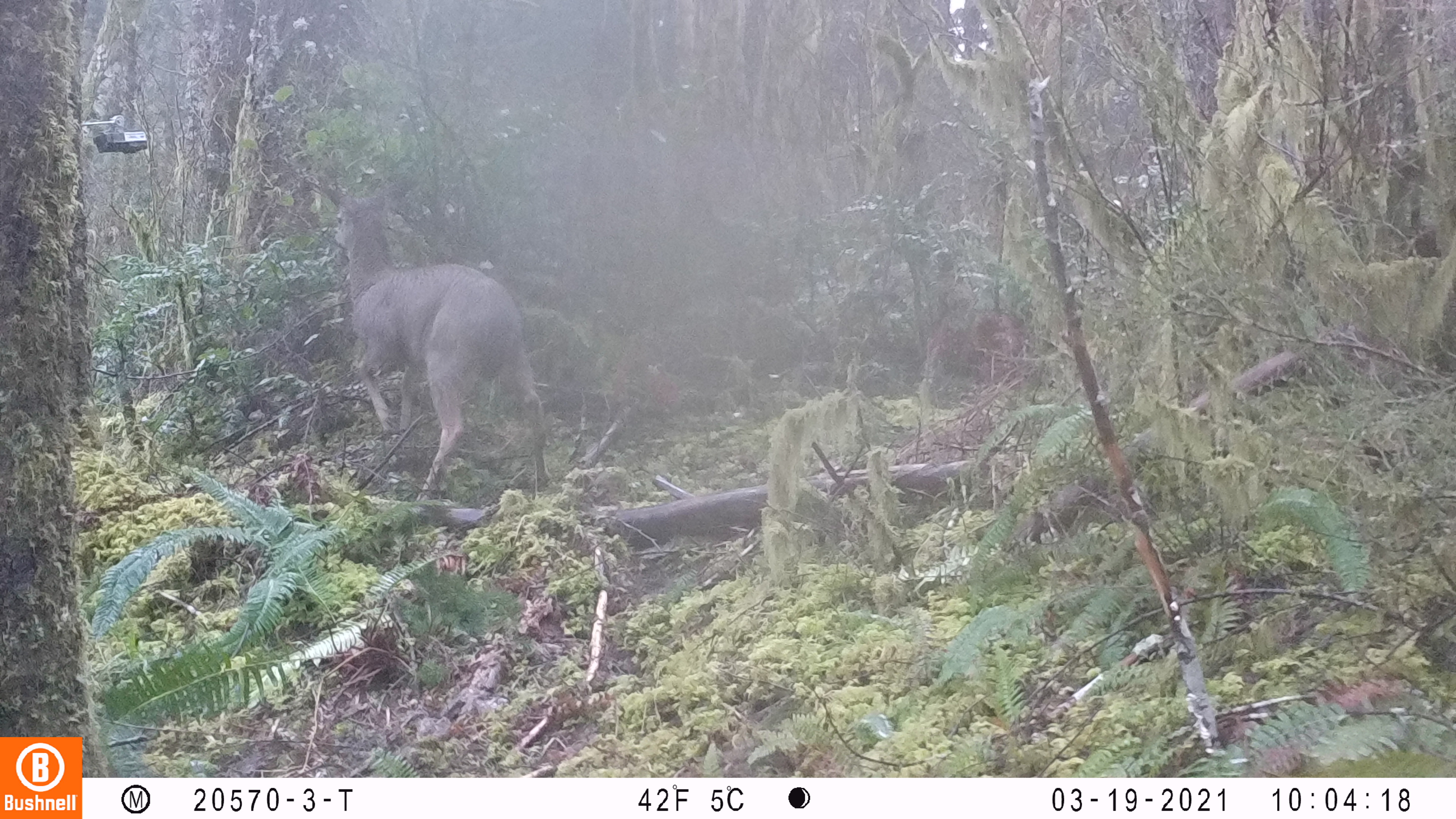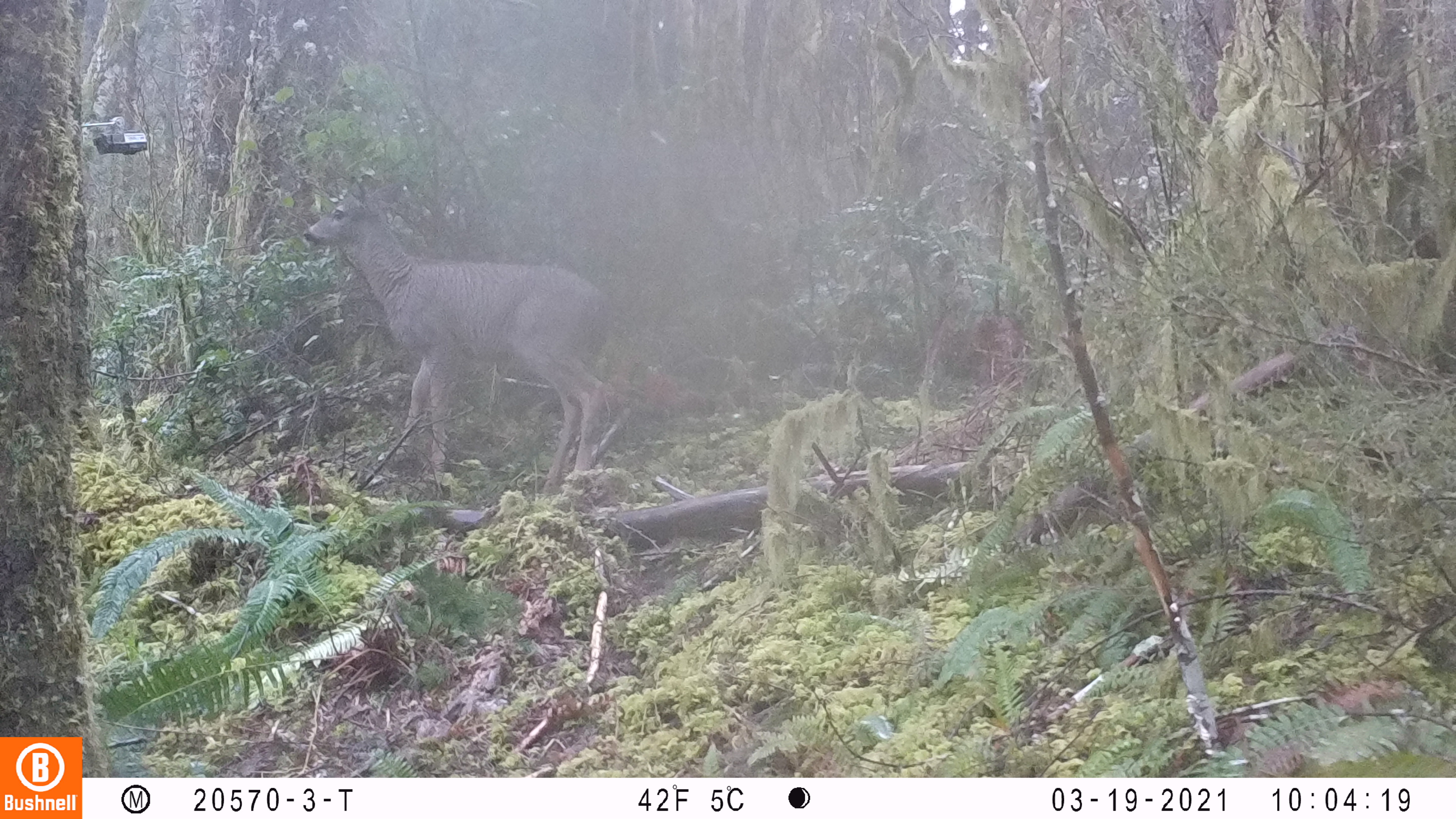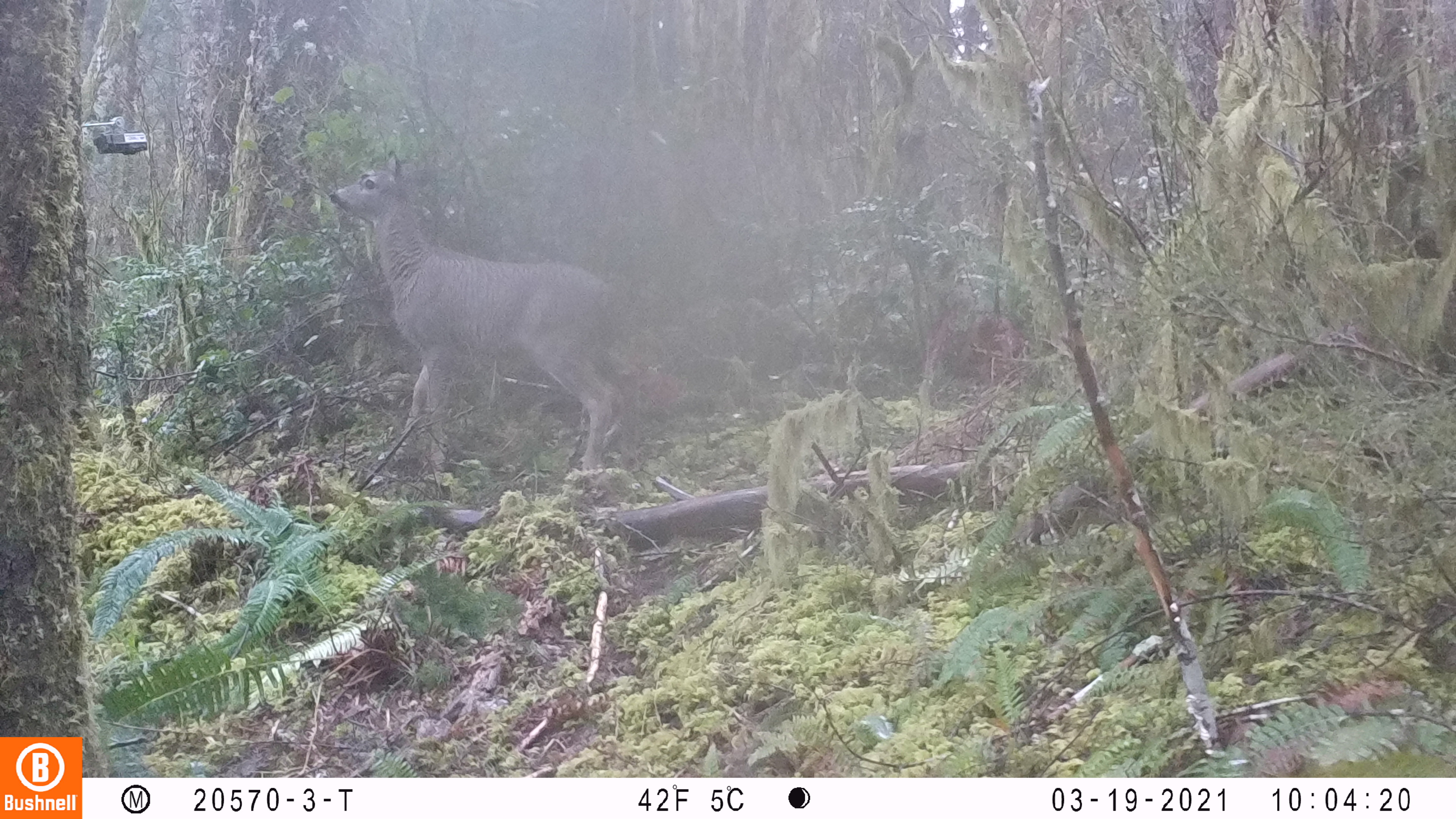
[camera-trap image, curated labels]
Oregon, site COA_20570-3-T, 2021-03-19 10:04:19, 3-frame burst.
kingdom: Animalia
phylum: Chordata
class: Mammalia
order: Artiodactyla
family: Cervidae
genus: Odocoileus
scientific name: Odocoileus hemionus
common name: black-tailed deer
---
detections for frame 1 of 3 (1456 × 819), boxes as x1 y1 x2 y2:
black-tailed deer: 296 177 563 501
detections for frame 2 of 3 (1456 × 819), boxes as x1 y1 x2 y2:
black-tailed deer: 304 161 618 501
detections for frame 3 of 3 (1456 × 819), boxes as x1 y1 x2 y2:
black-tailed deer: 312 138 656 483